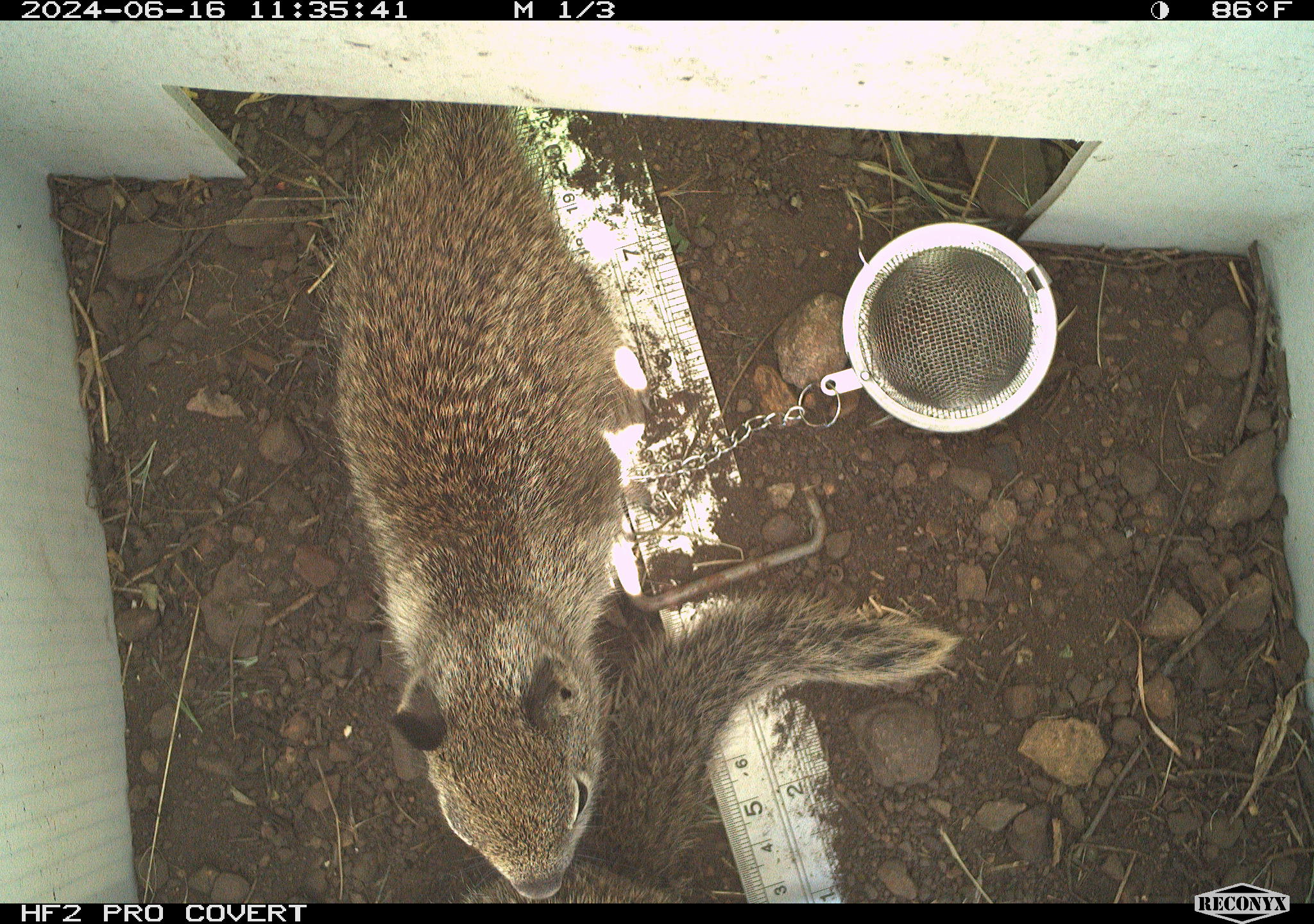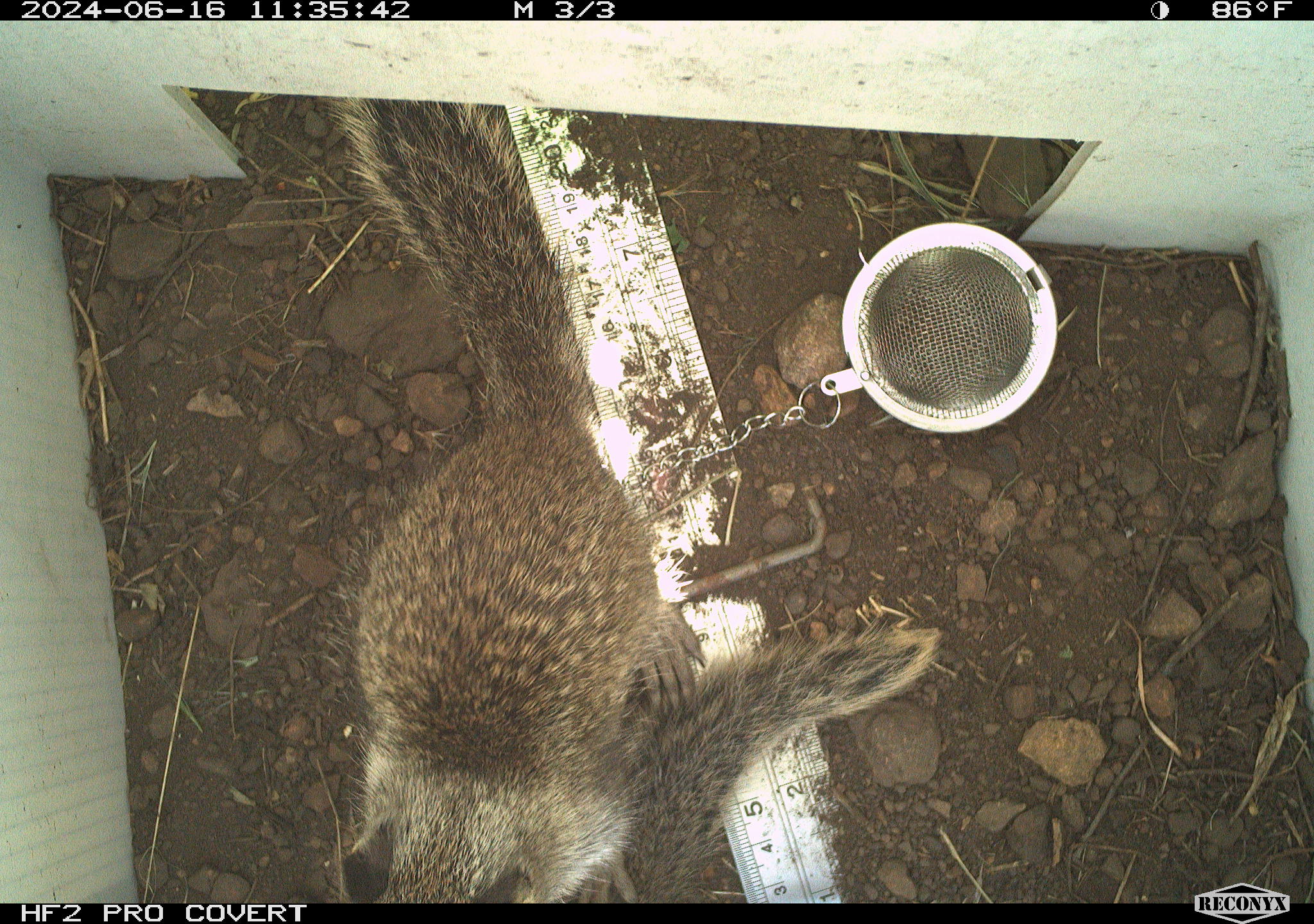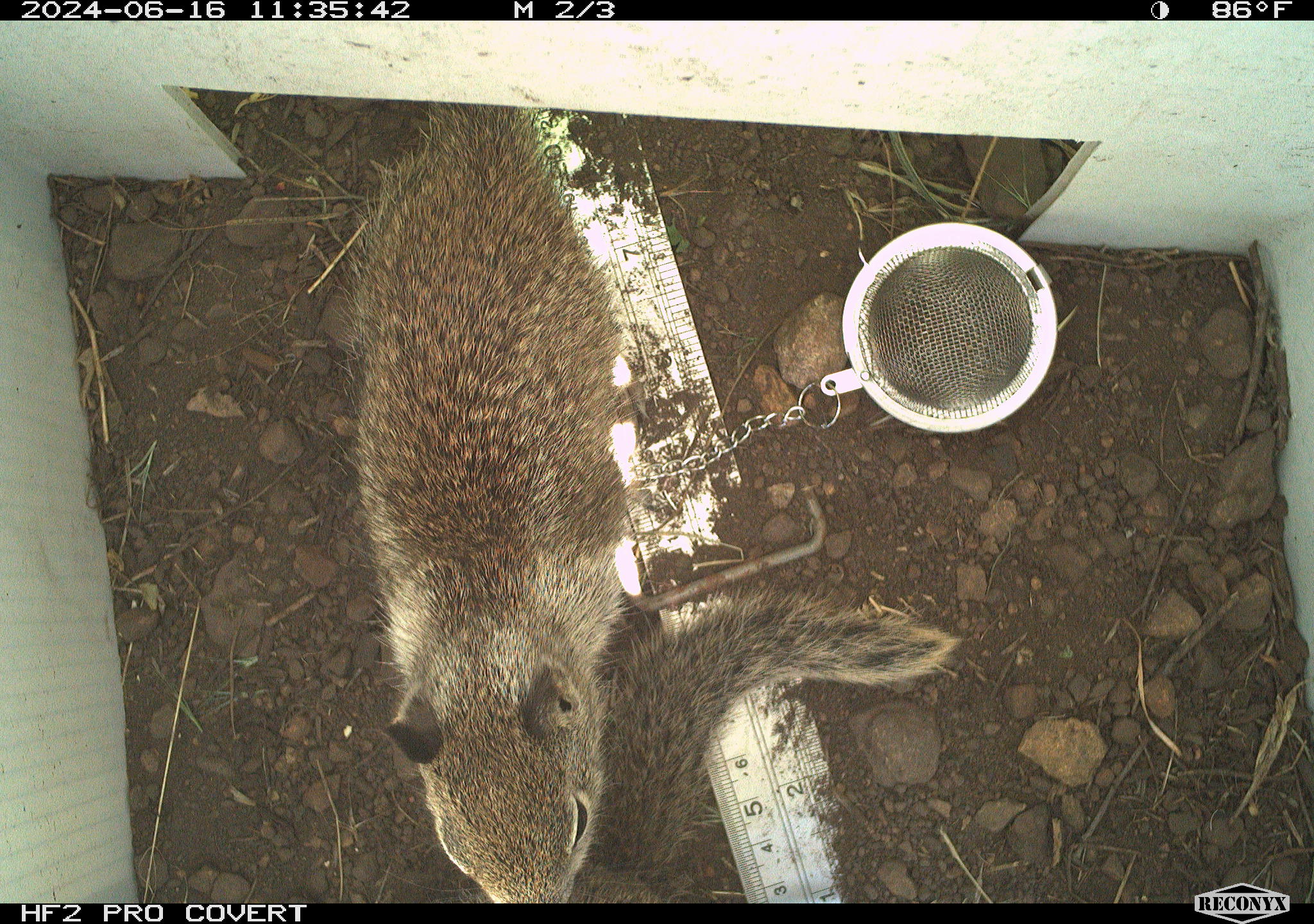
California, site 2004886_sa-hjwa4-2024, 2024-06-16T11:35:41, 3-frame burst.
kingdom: Animalia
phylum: Chordata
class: Mammalia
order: Rodentia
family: Sciuridae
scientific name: Sciuridae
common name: squirrels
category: sciuridae family